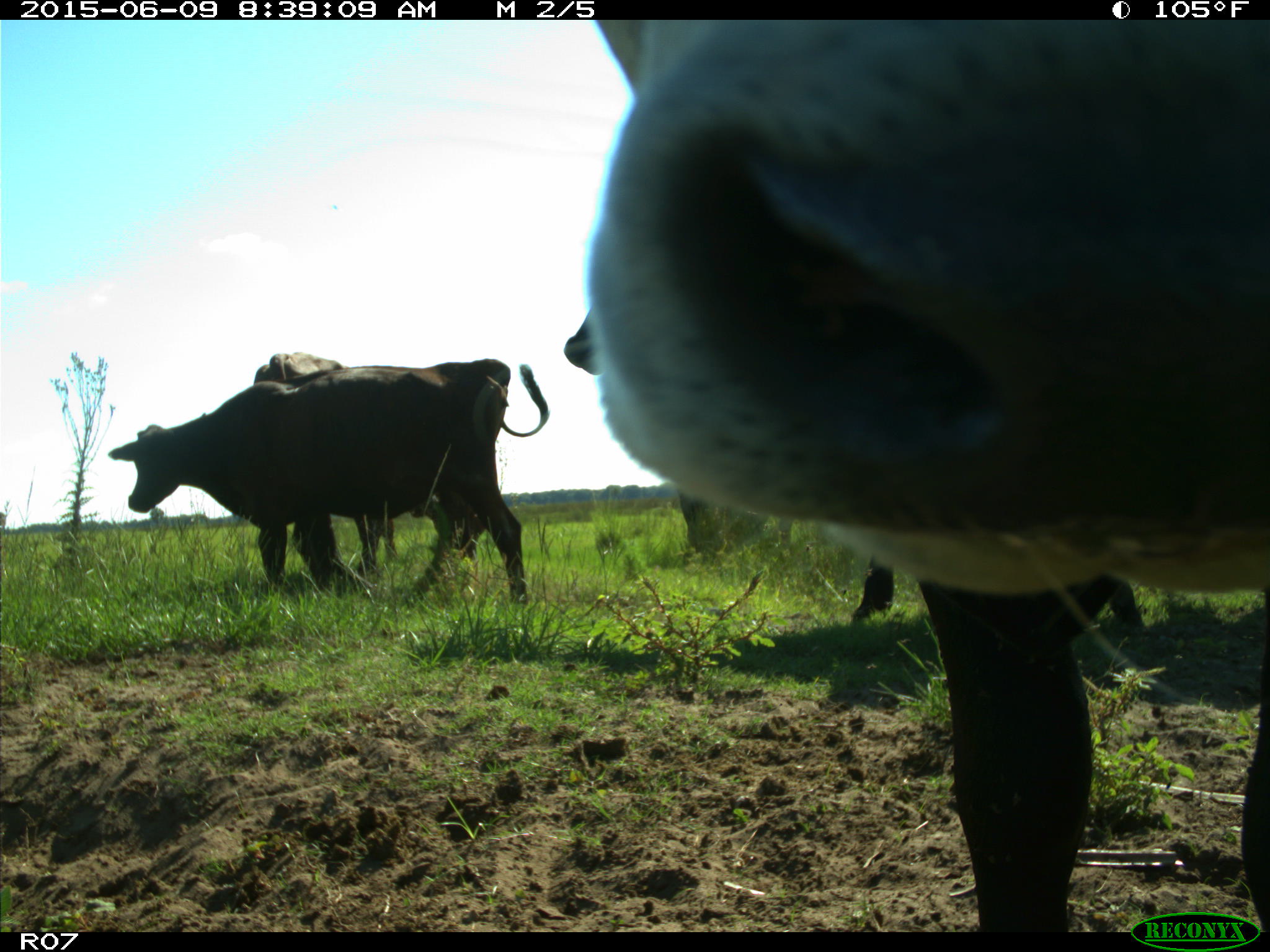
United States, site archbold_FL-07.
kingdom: Animalia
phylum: Chordata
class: Mammalia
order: Artiodactyla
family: Bovidae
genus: Bos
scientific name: Bos taurus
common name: domestic cow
Bos taurus (domestic cow).